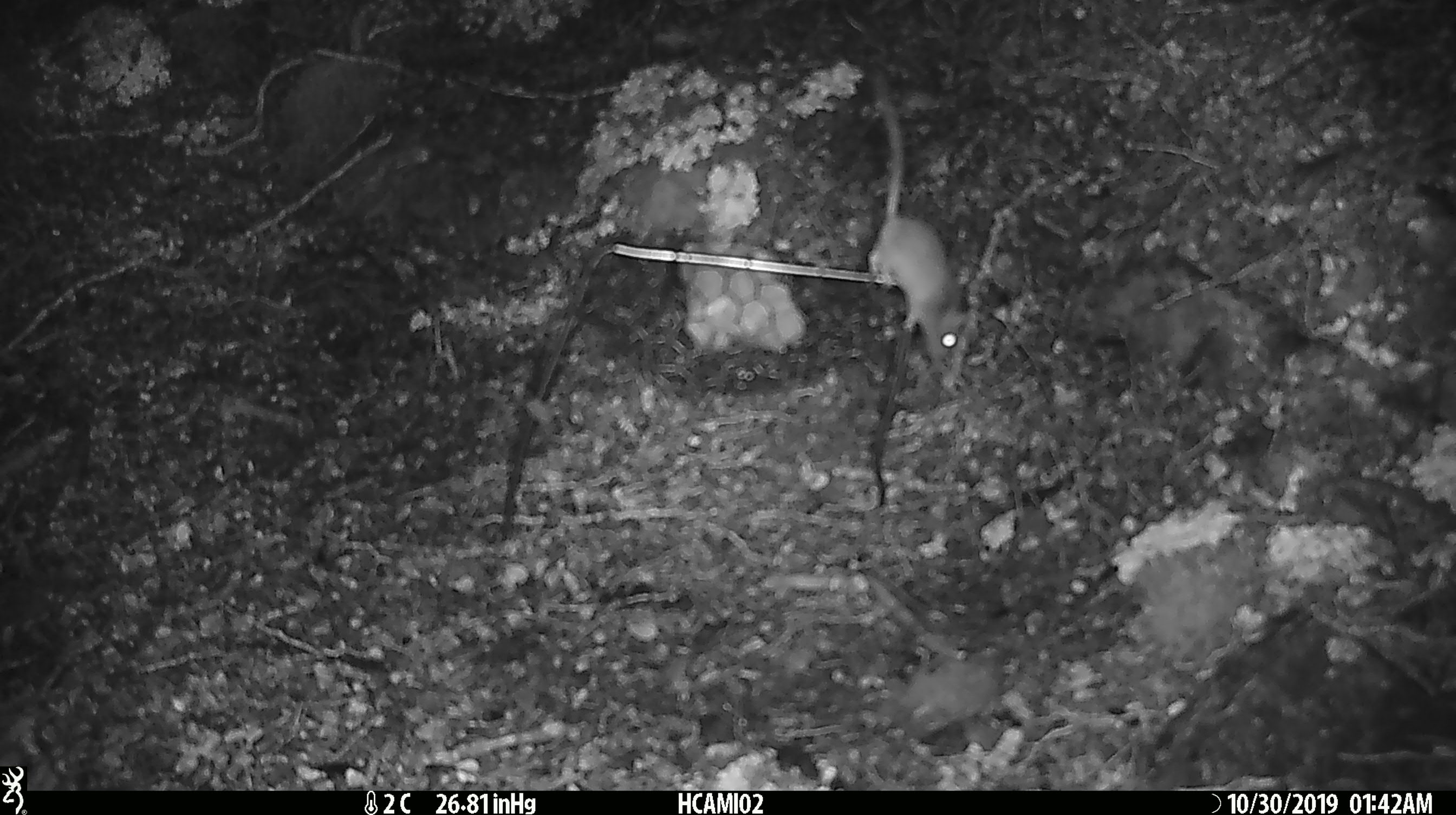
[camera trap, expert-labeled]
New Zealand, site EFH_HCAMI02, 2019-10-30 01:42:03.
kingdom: Animalia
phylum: Chordata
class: Mammalia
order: Rodentia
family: Muridae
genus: Mus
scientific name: Mus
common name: mouse